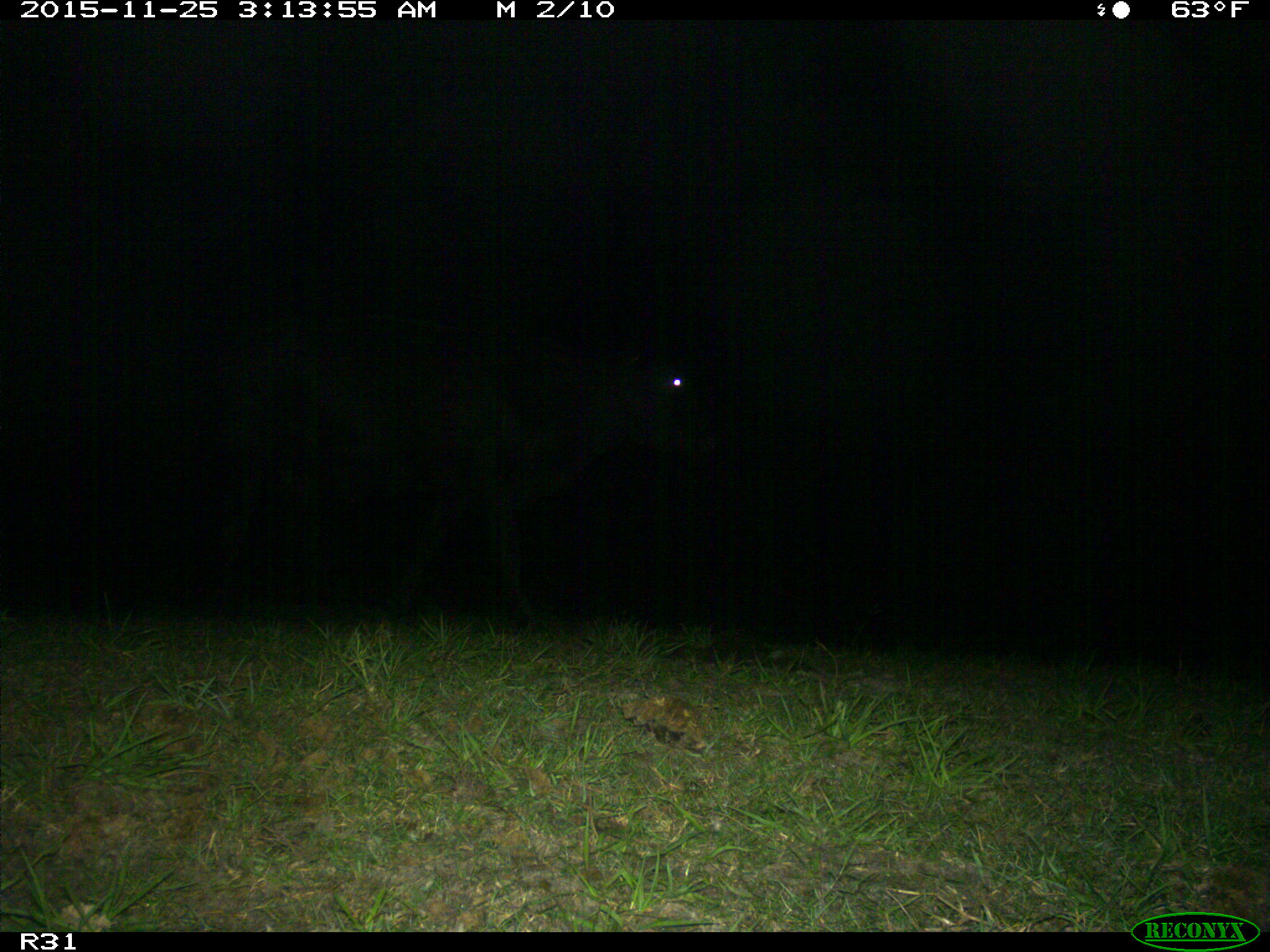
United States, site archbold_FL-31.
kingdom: Animalia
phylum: Chordata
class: Mammalia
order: Artiodactyla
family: Bovidae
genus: Bos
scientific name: Bos taurus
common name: domestic cow